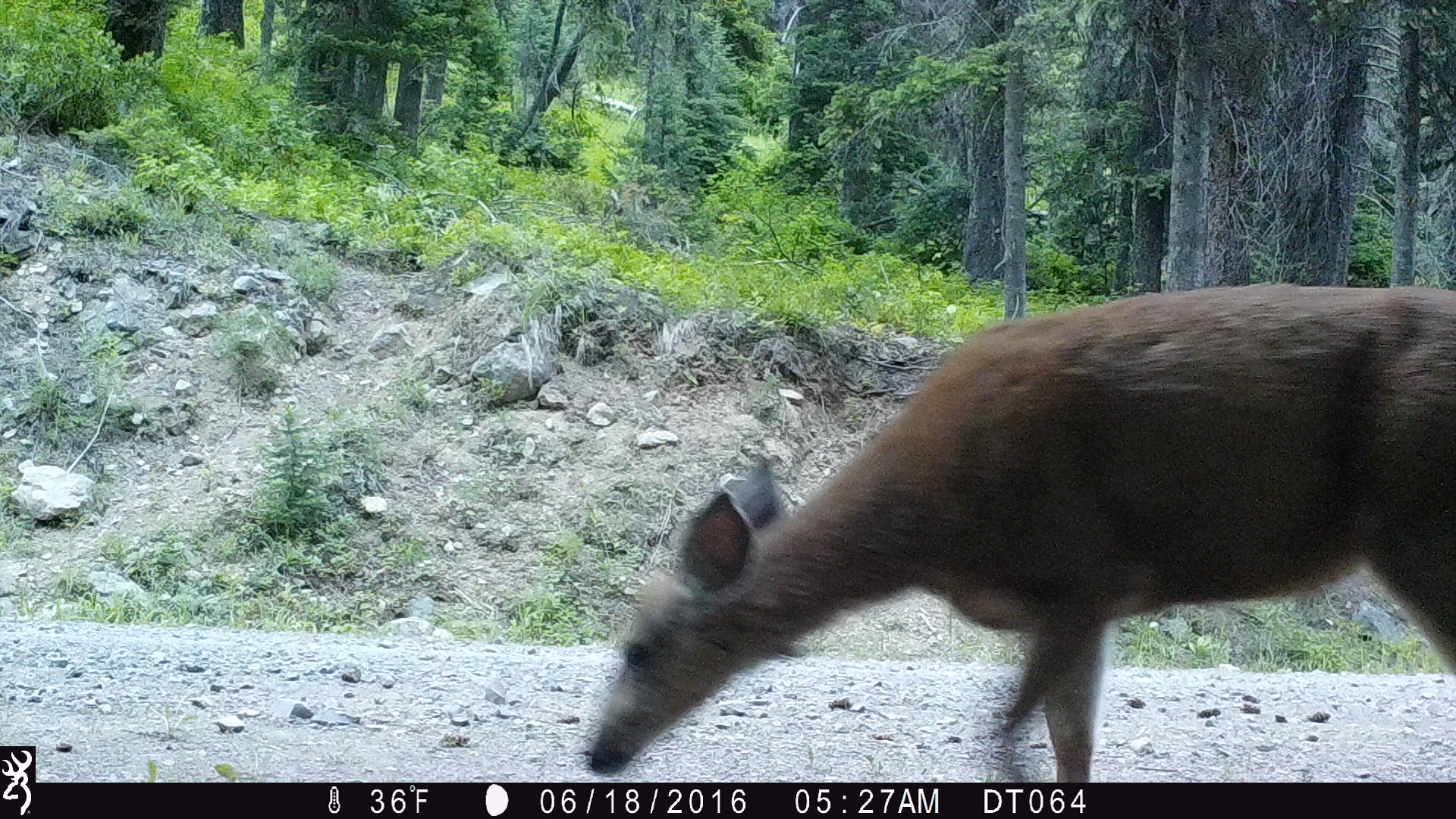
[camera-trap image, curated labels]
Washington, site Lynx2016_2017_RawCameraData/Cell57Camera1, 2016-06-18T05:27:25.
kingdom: Animalia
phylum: Chordata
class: Mammalia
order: Artiodactyla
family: Cervidae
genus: Odocoileus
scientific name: Odocoileus hemionus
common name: mule deer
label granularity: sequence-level